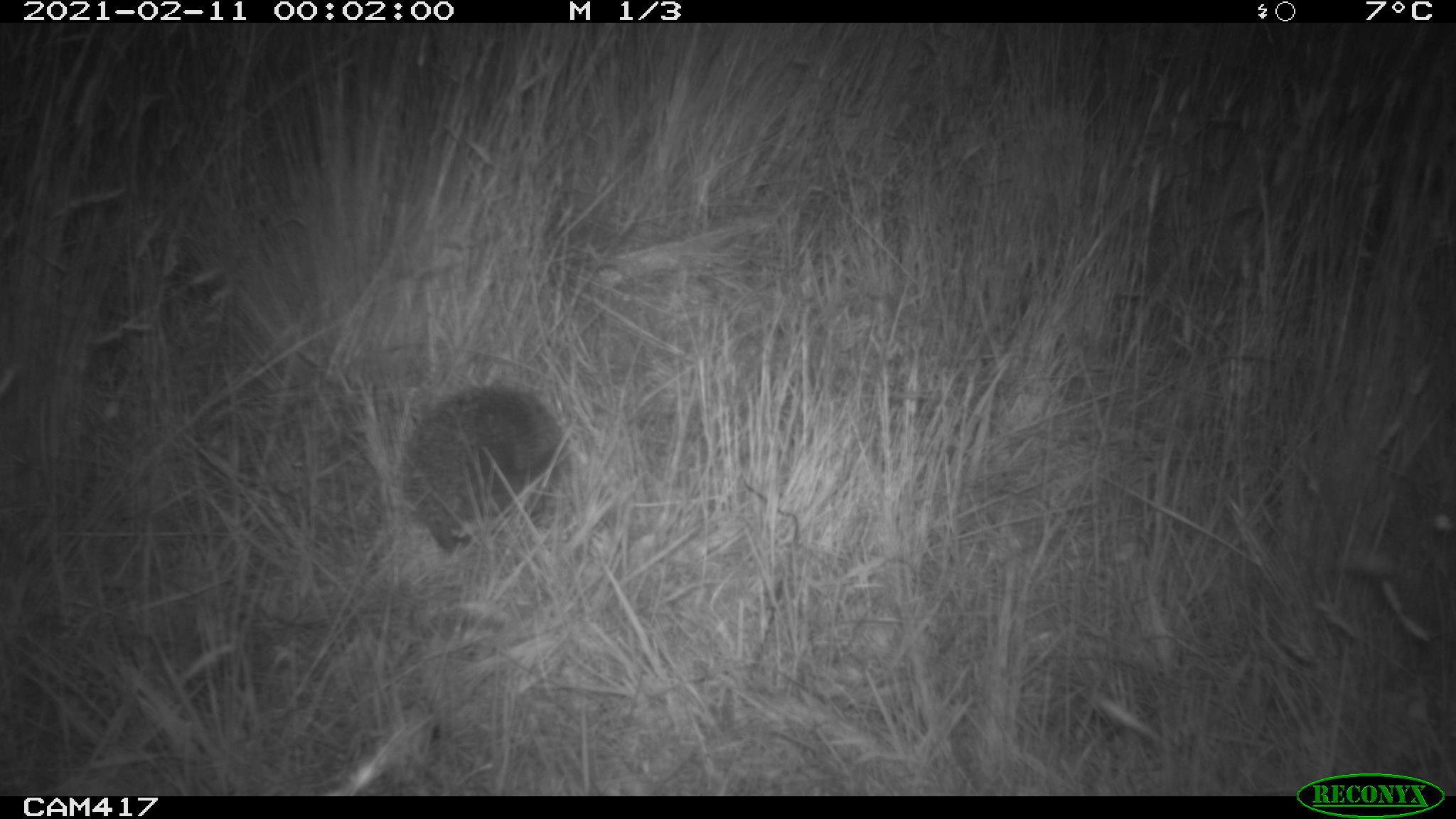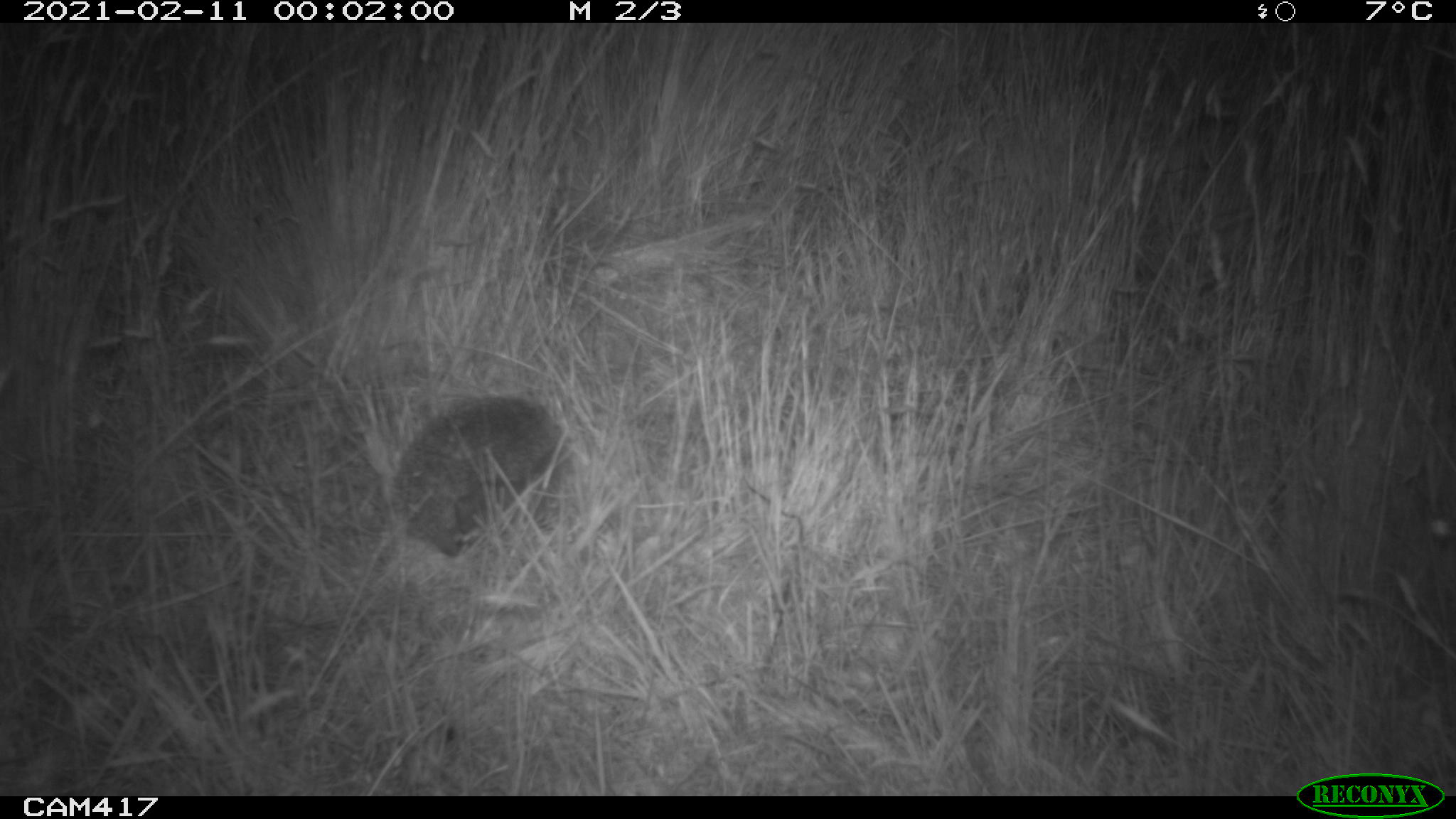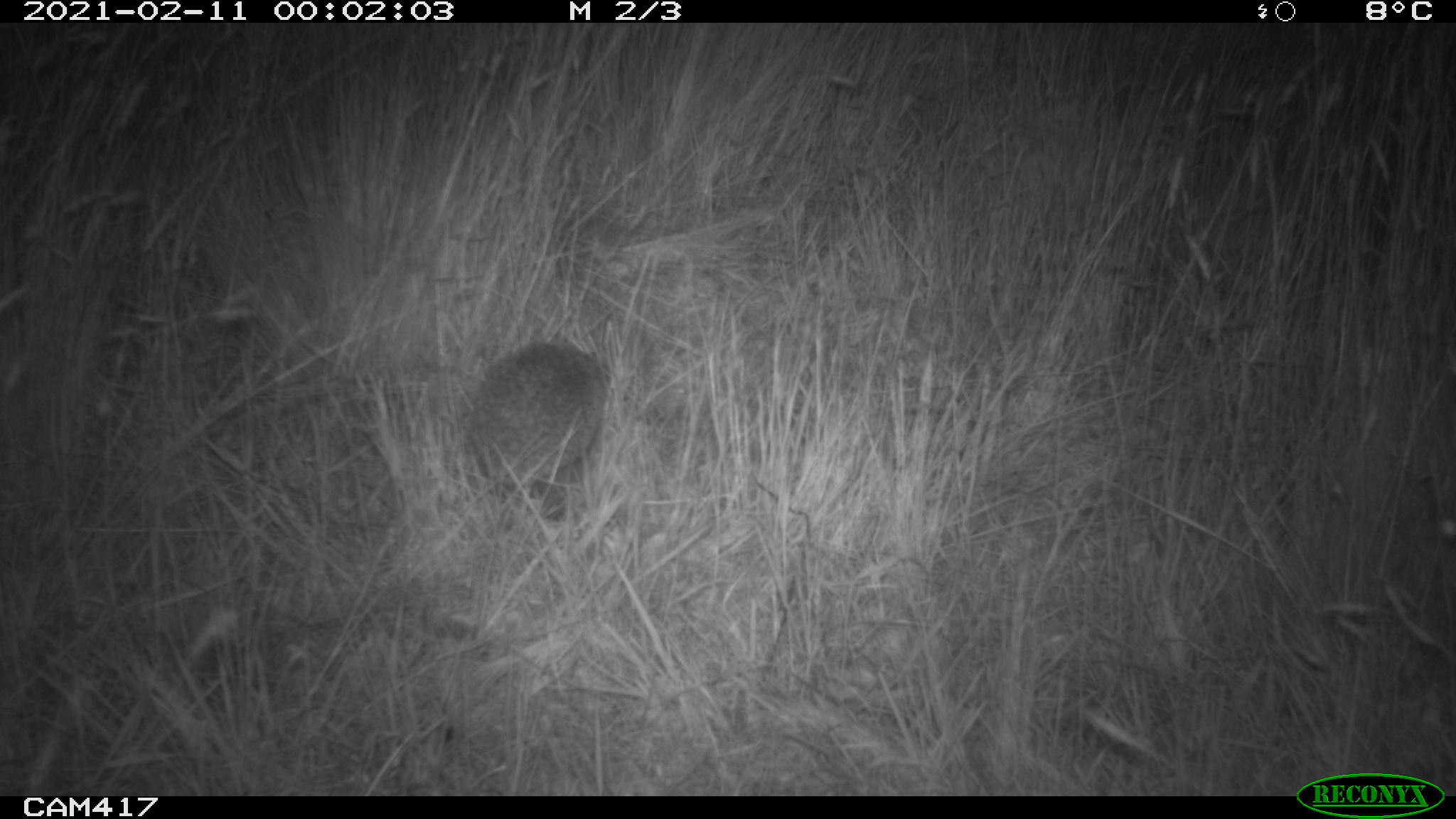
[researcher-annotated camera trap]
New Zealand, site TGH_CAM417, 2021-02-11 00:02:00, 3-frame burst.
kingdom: Animalia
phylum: Chordata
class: Mammalia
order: Eulipotyphla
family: Erinaceidae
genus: Erinaceus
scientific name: Erinaceus europaeus europaeus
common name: european hedgehog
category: hedgehog